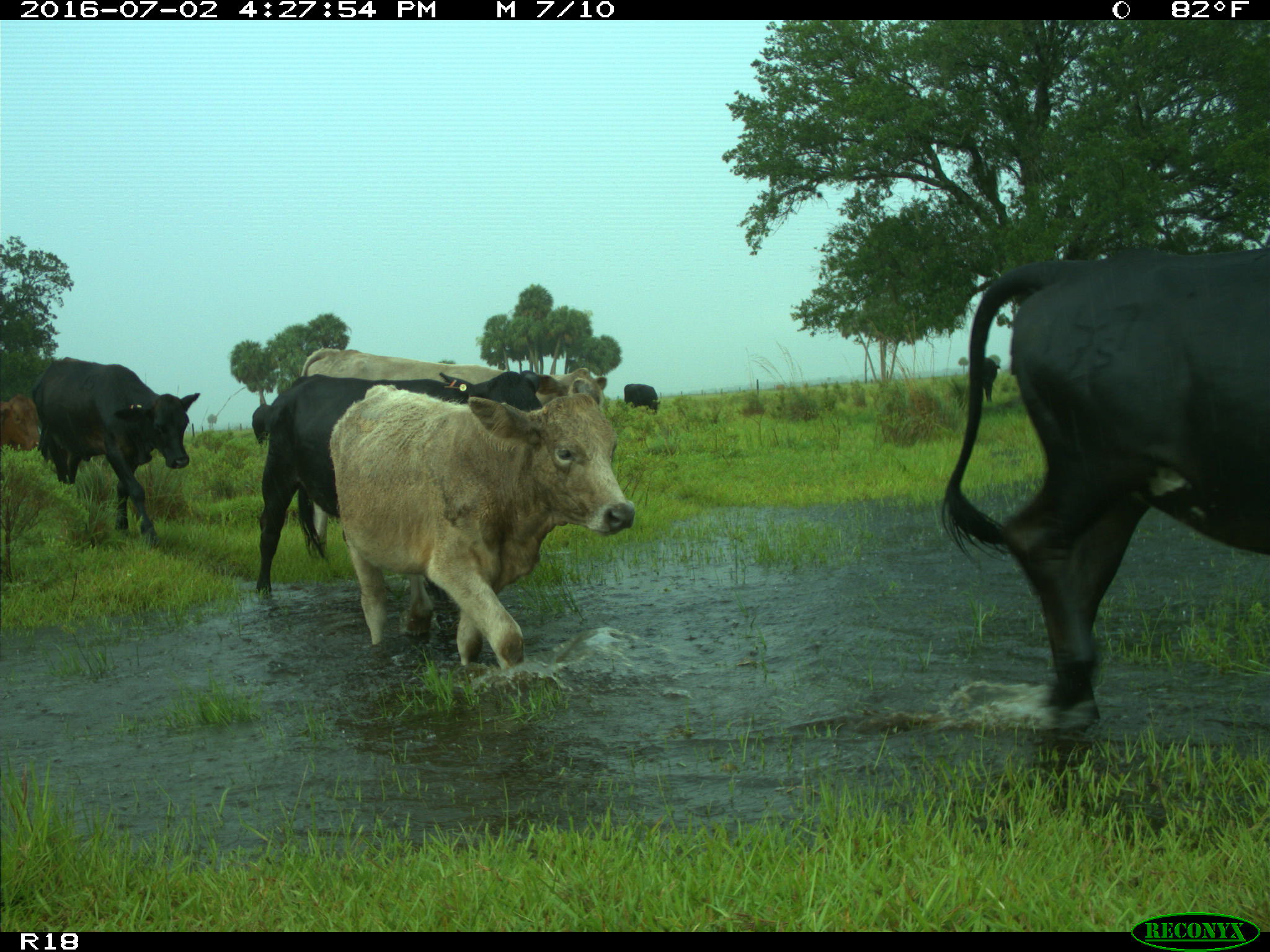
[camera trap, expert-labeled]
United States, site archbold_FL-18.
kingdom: Animalia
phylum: Chordata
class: Mammalia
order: Artiodactyla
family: Bovidae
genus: Bos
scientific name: Bos taurus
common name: domestic cow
Bos taurus (domestic cow).